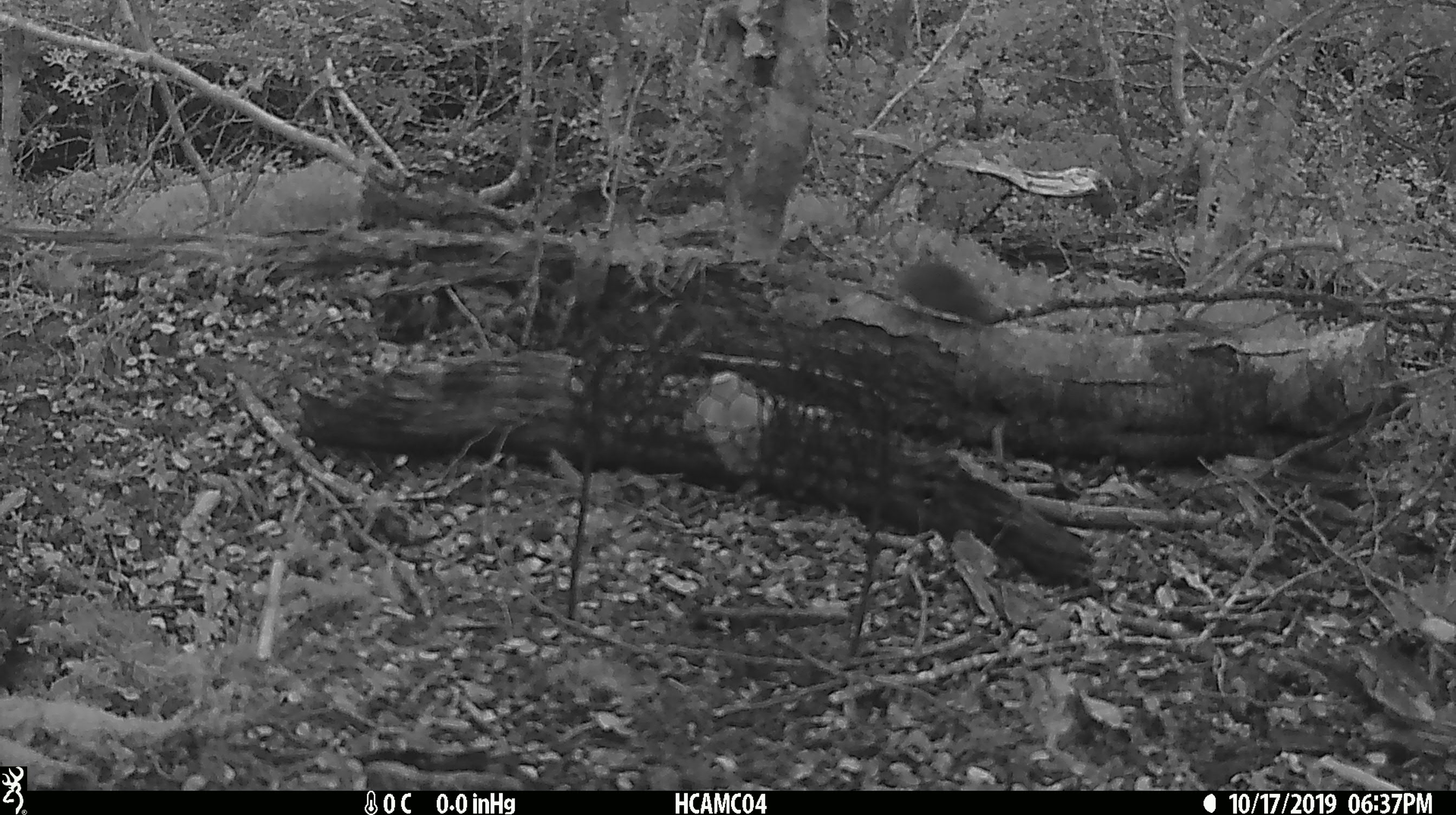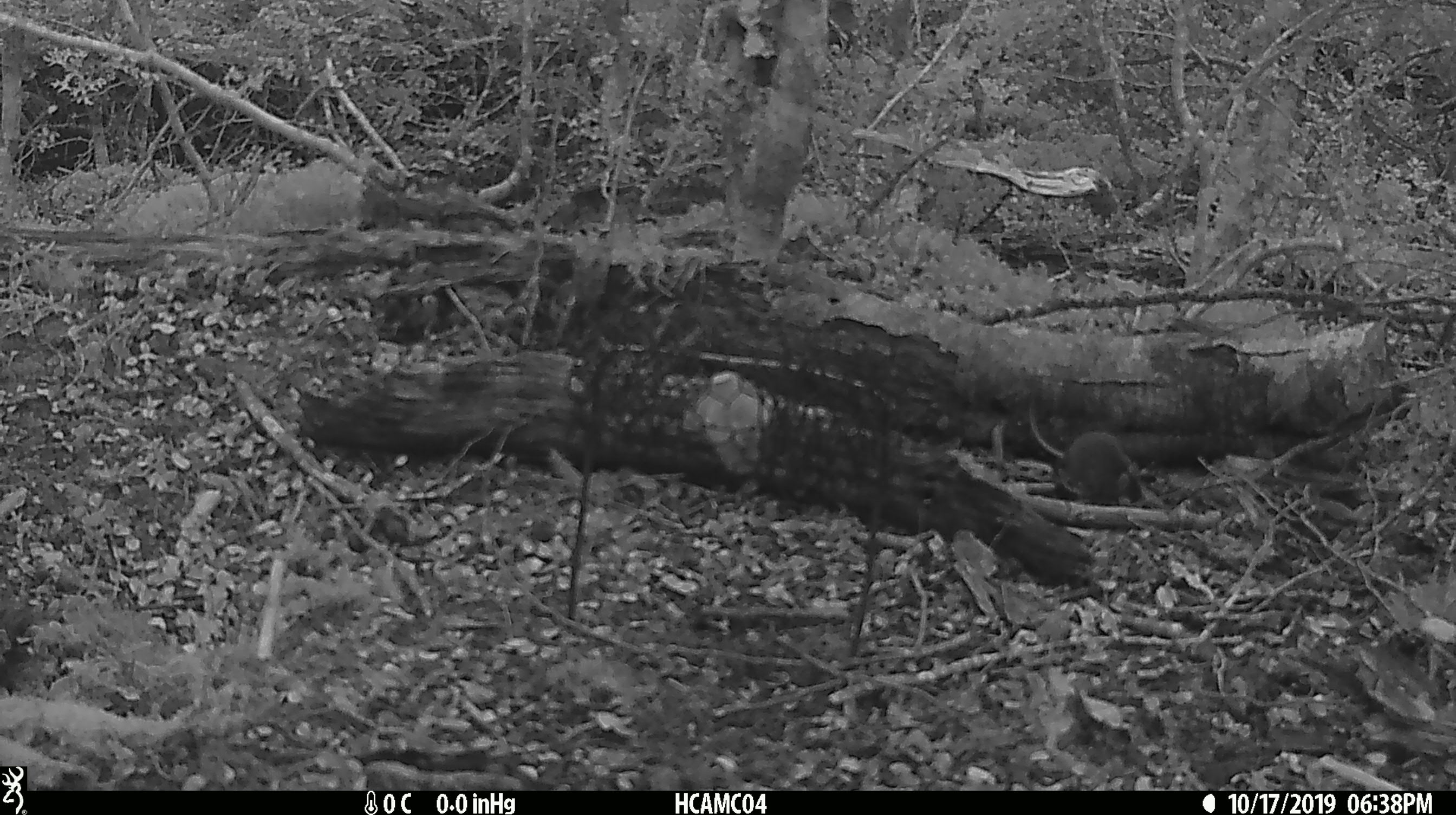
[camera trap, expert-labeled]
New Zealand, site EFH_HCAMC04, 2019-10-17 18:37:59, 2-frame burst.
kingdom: Animalia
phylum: Chordata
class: Mammalia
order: Rodentia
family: Muridae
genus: Mus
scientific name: Mus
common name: mouse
Mouse (Mus).